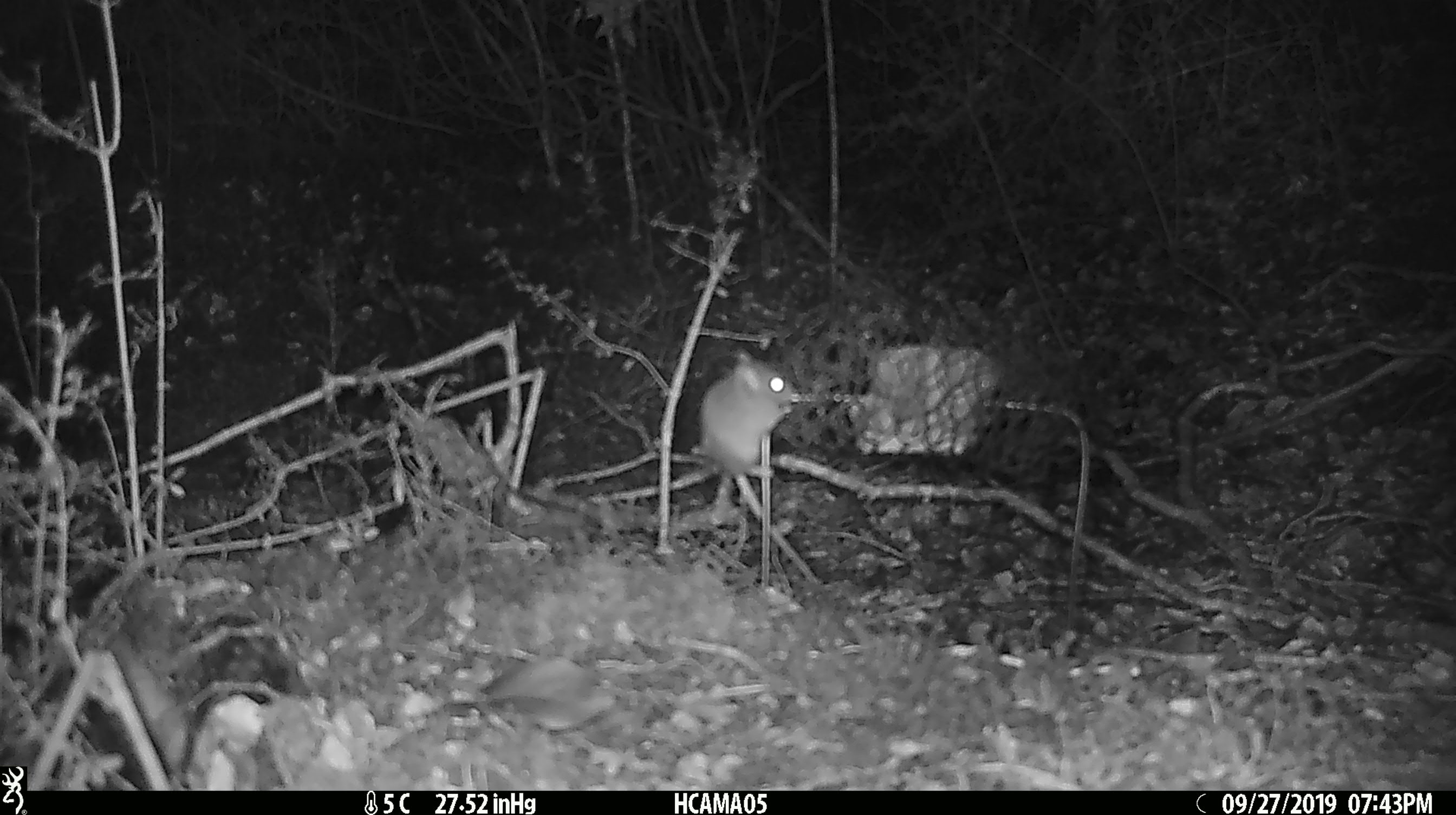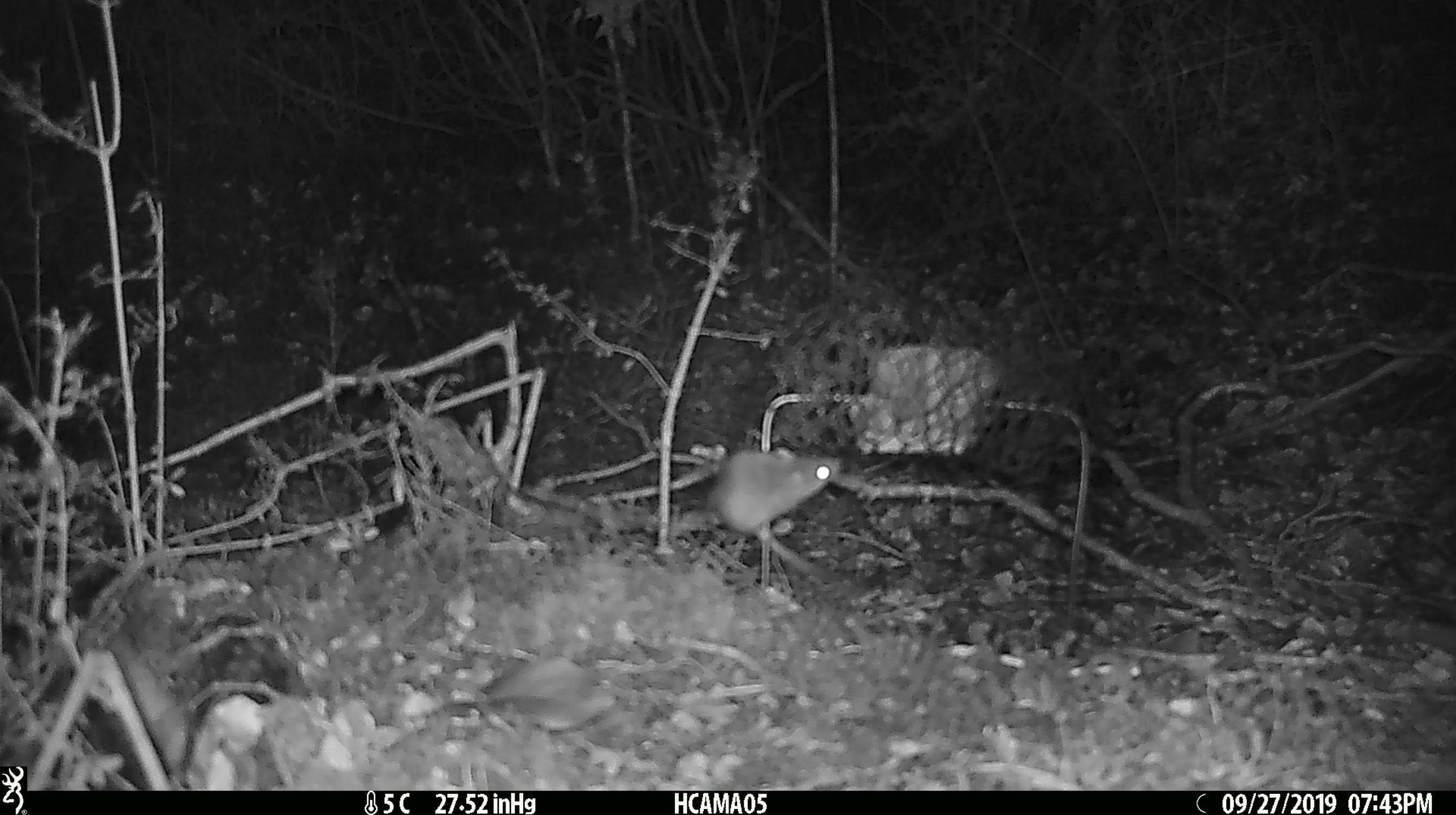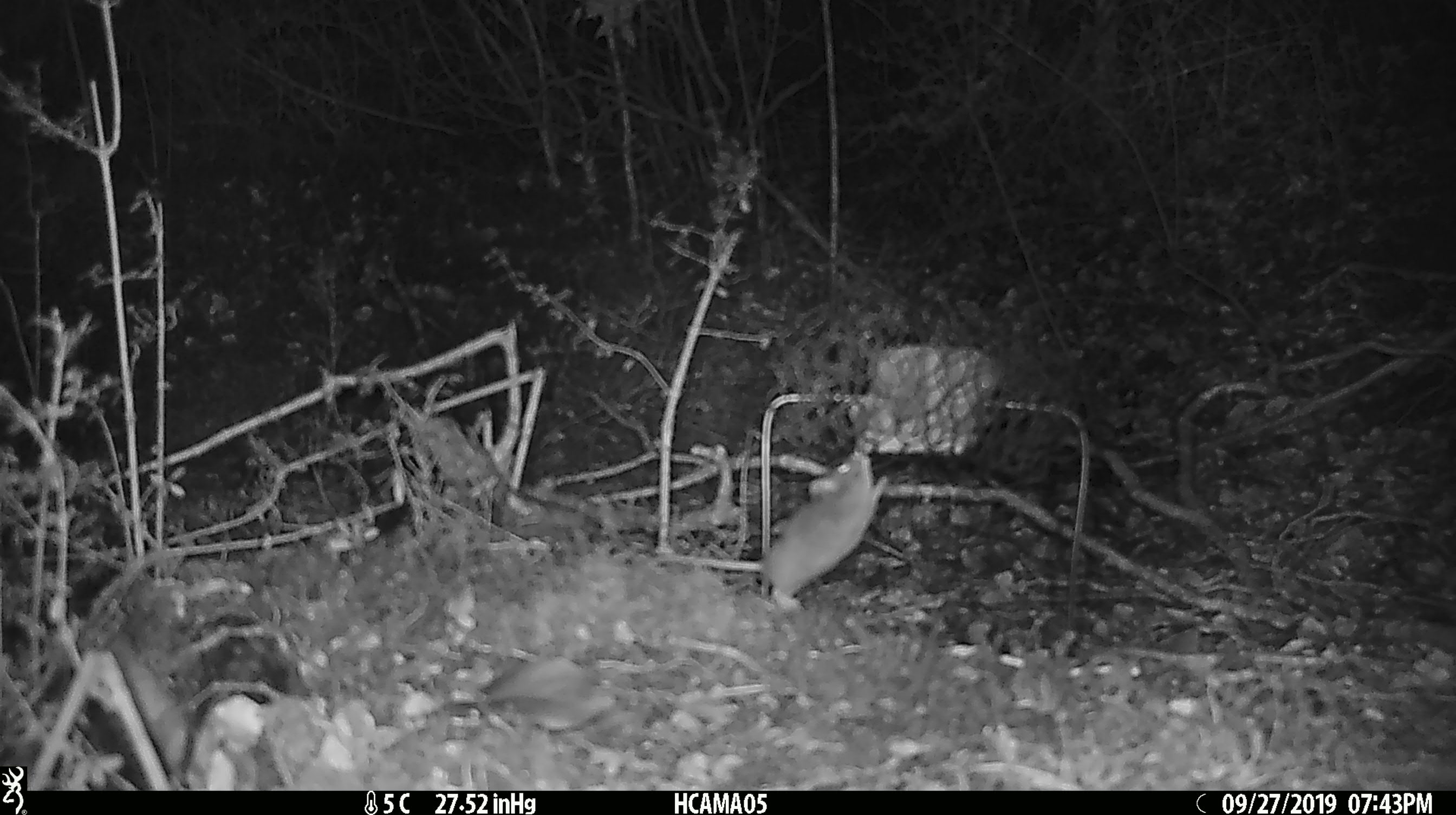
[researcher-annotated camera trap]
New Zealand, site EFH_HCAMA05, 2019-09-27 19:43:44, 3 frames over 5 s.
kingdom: Animalia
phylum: Chordata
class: Mammalia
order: Rodentia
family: Muridae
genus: Mus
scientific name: Mus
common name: mouse